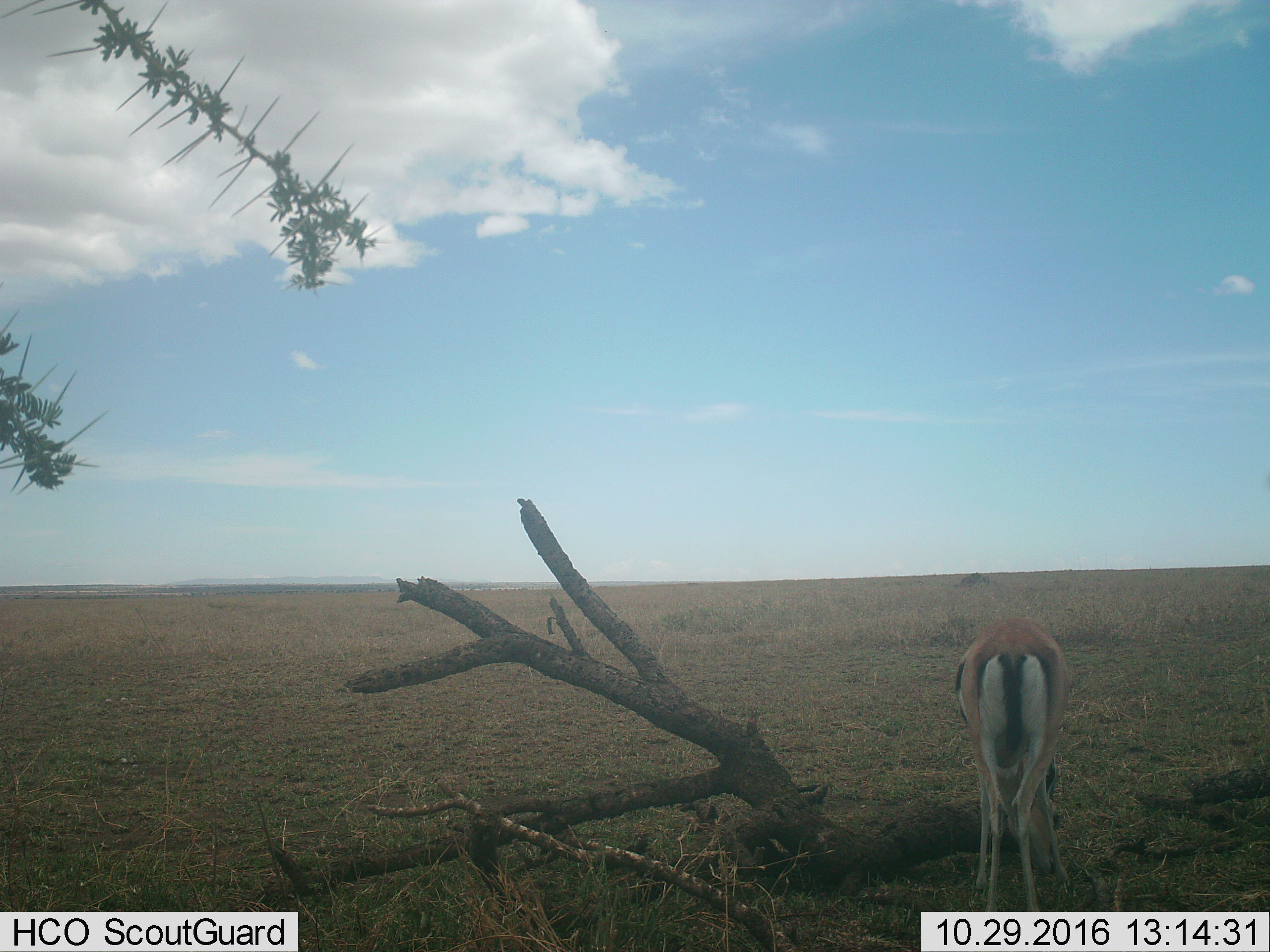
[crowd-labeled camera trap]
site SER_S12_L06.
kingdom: Animalia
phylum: Chordata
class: Mammalia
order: Artiodactyla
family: Bovidae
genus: Eudorcas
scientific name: Eudorcas thomsonii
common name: thomson's gazelle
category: gazellethomsons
Gazellethomsons (thomson's gazelle) (Eudorcas thomsonii), count 1. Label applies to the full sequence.